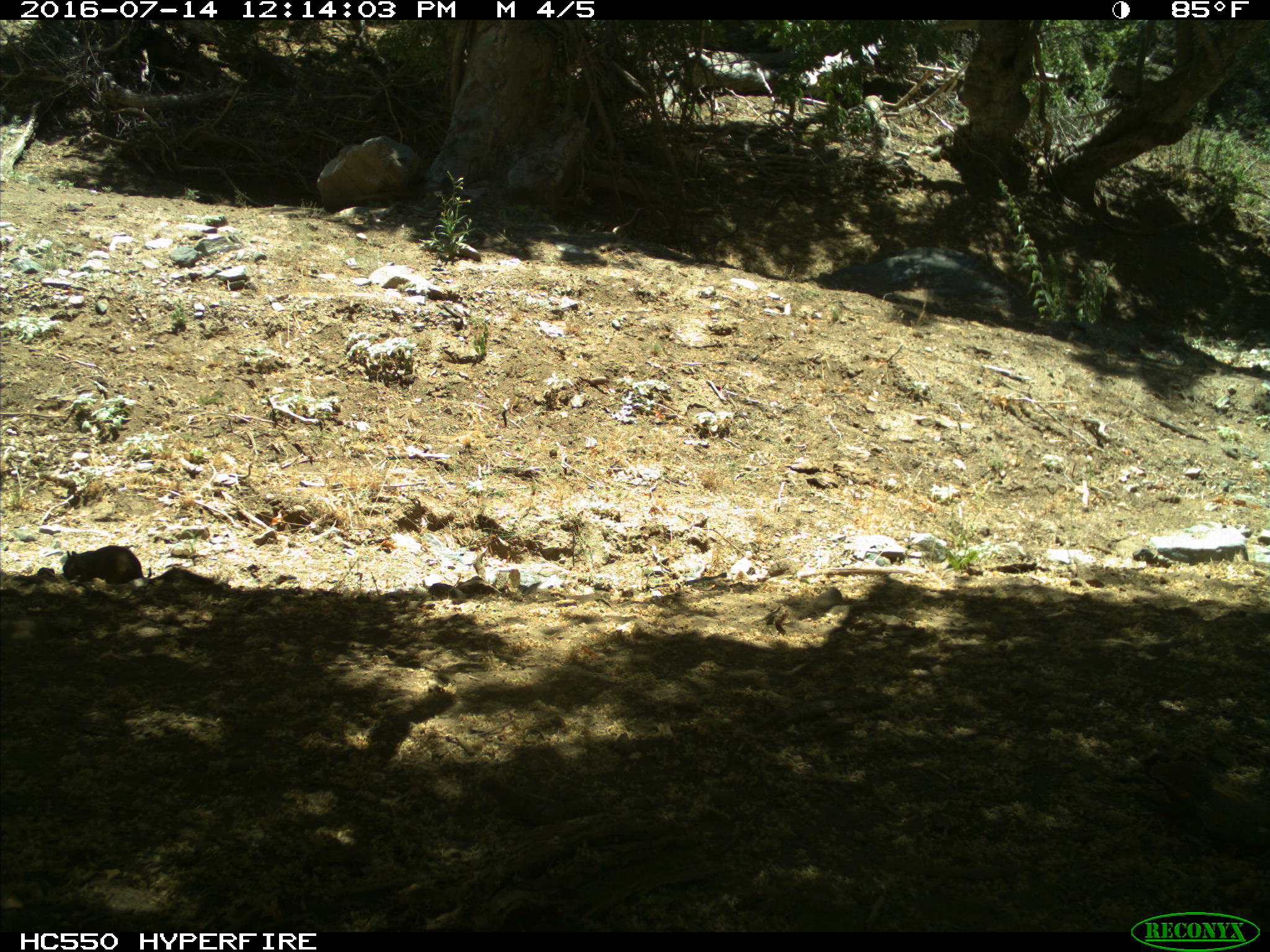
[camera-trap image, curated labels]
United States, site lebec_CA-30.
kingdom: Animalia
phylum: Chordata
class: Mammalia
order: Rodentia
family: Sciuridae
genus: Otospermophilus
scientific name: Otospermophilus beecheyi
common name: california ground squirrel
Otospermophilus beecheyi (california ground squirrel).